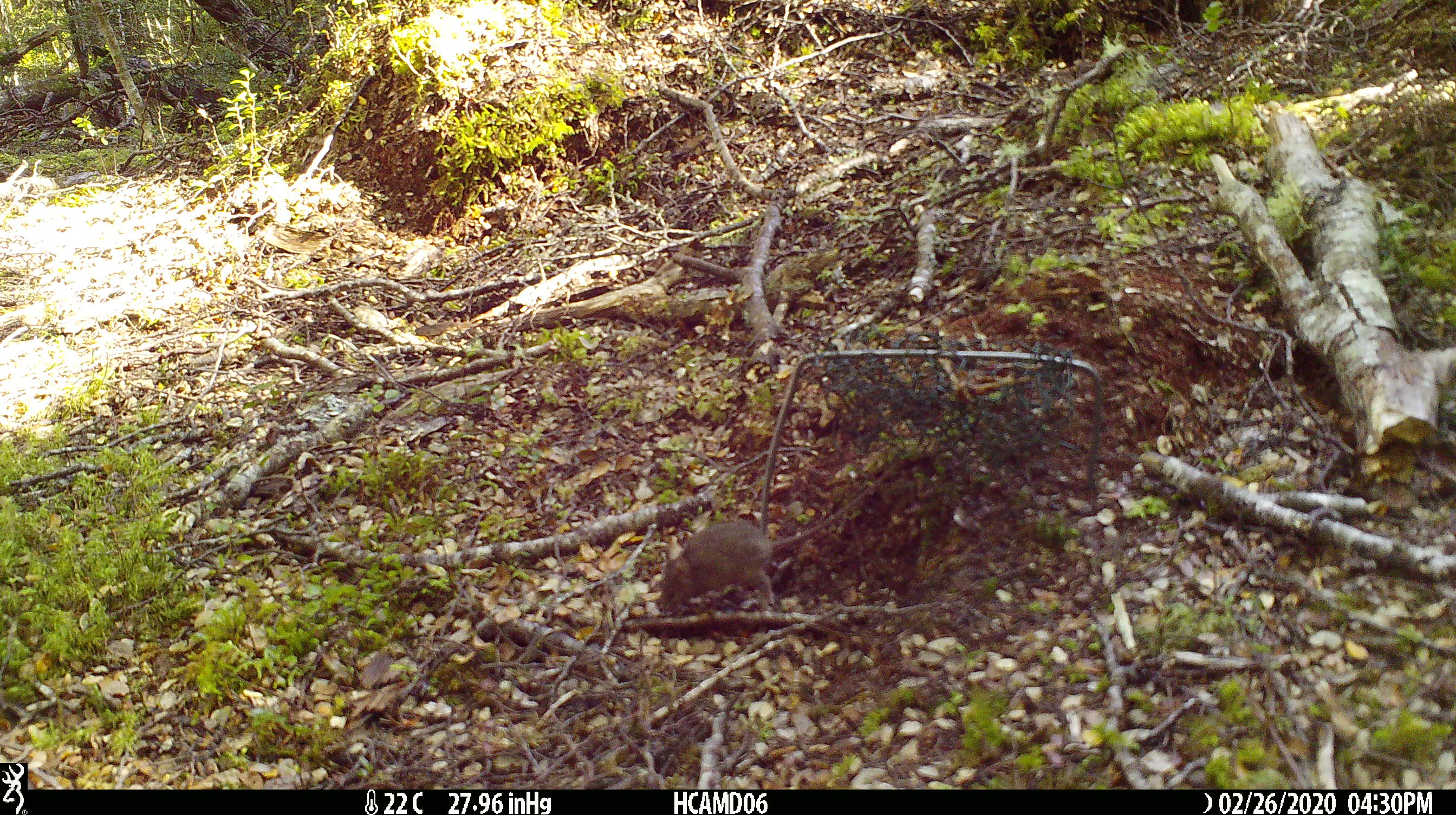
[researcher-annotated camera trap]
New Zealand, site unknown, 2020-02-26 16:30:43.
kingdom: Animalia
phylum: Chordata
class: Mammalia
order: Rodentia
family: Muridae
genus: Mus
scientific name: Mus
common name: mouse